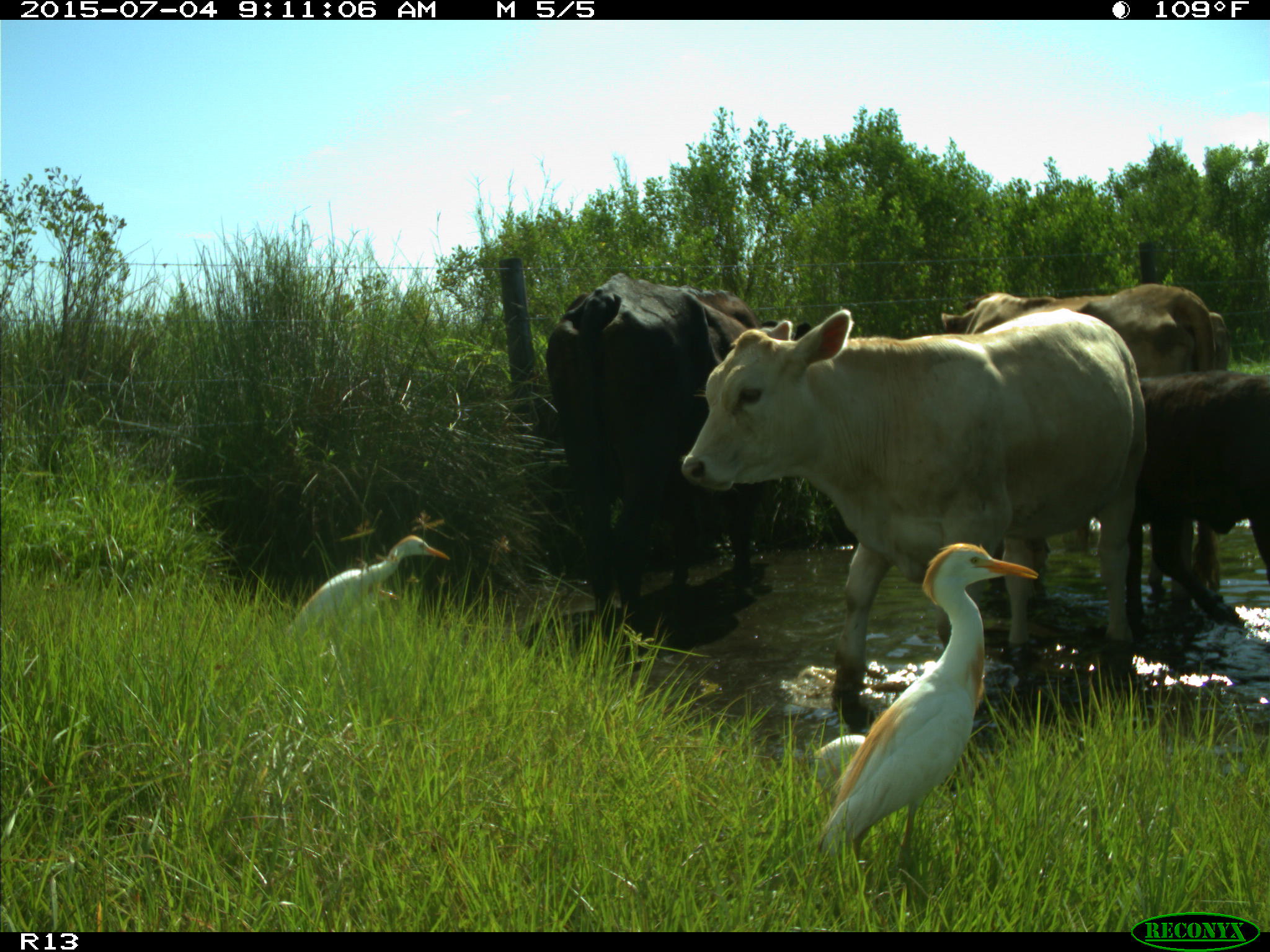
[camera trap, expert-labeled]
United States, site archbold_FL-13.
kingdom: Animalia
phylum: Chordata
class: Mammalia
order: Artiodactyla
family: Bovidae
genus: Bos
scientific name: Bos taurus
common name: domestic cow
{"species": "Bos taurus (domestic cow)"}